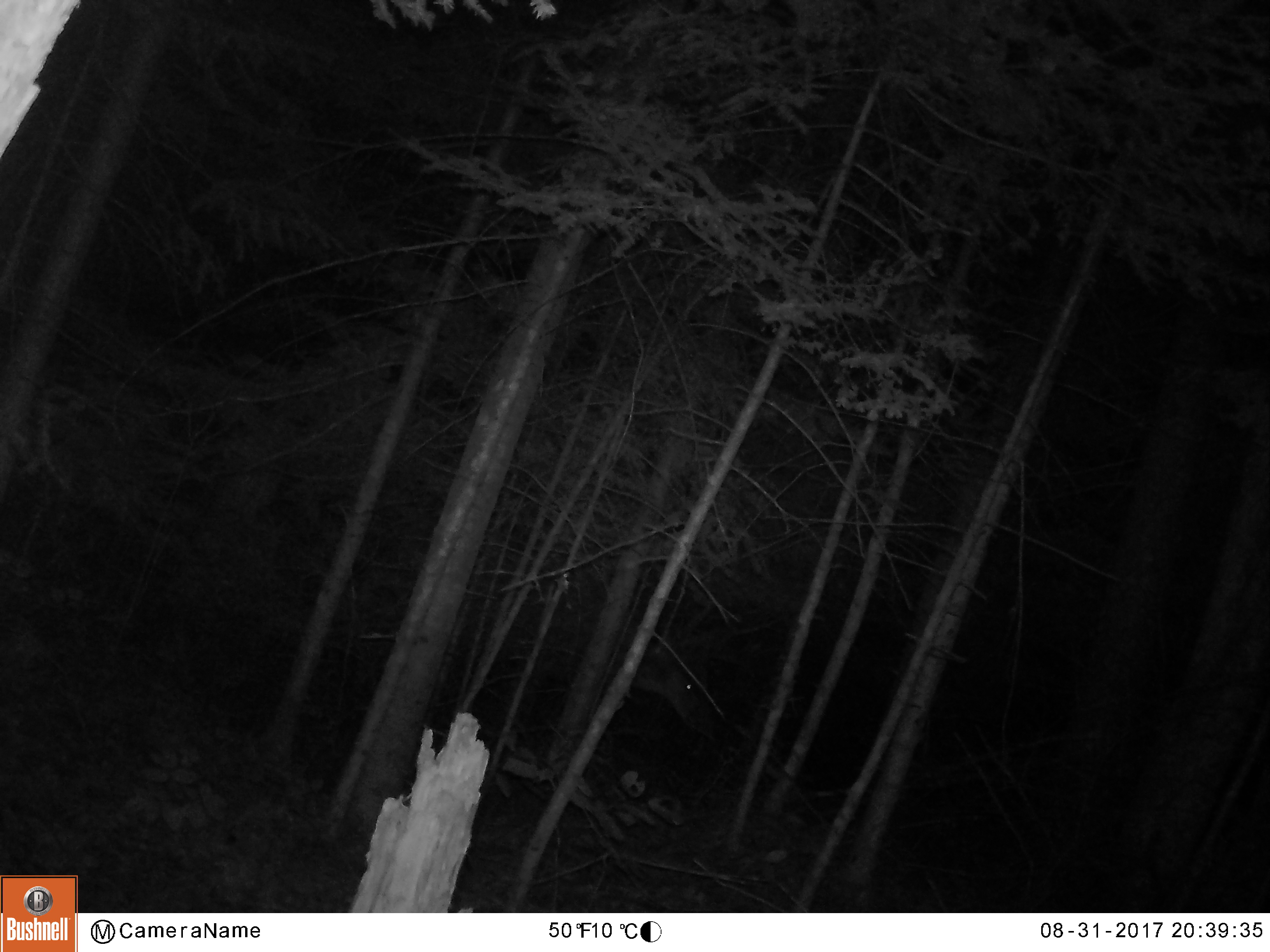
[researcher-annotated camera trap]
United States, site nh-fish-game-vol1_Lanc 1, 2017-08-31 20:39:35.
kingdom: Animalia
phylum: Chordata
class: Mammalia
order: Artiodactyla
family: Cervidae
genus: Odocoileus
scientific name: Odocoileus virginianus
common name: white-tailed deer